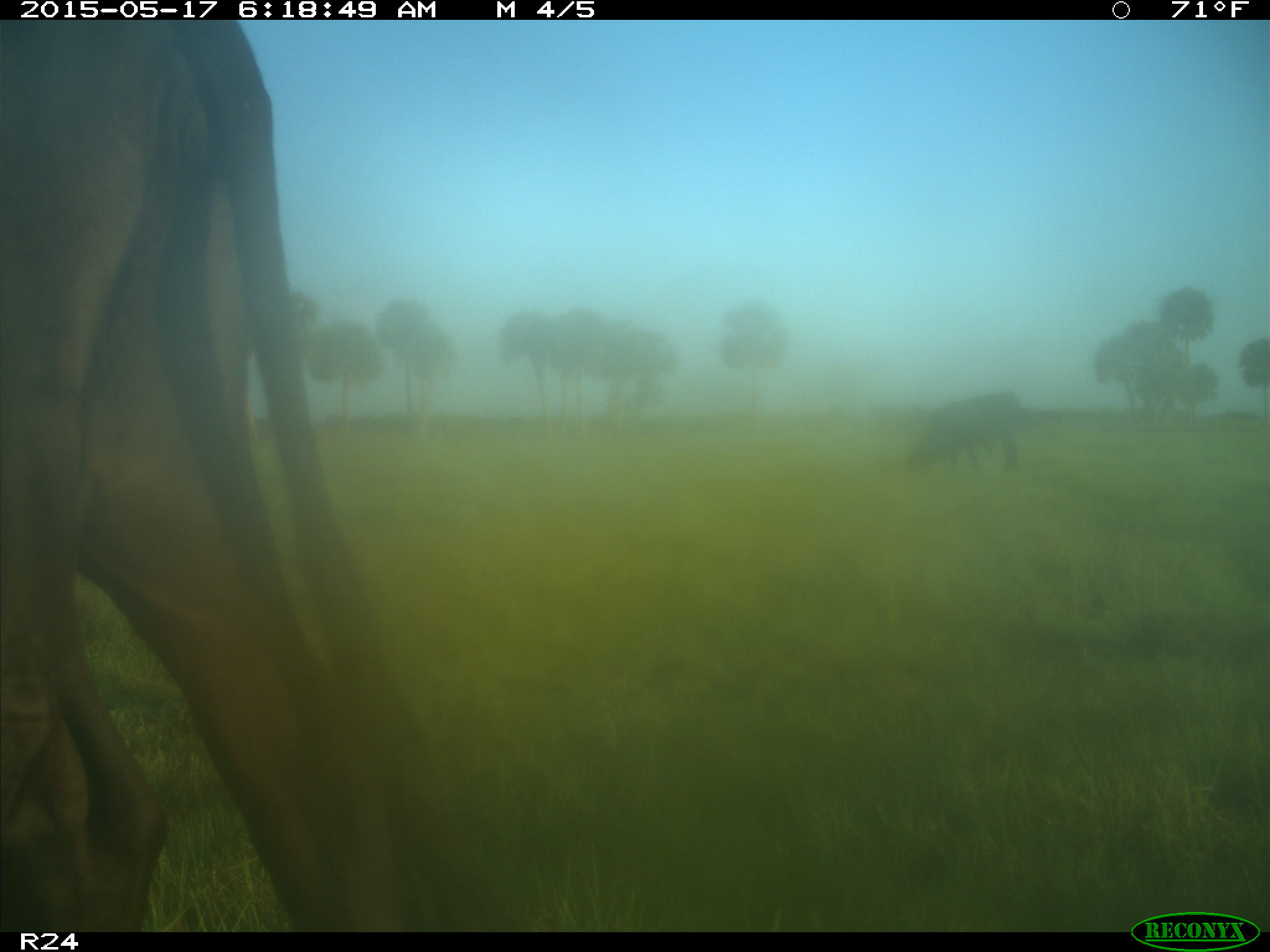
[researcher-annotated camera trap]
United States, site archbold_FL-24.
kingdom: Animalia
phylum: Chordata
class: Mammalia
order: Artiodactyla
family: Bovidae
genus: Bos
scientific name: Bos taurus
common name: domestic cow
Bos taurus (domestic cow).